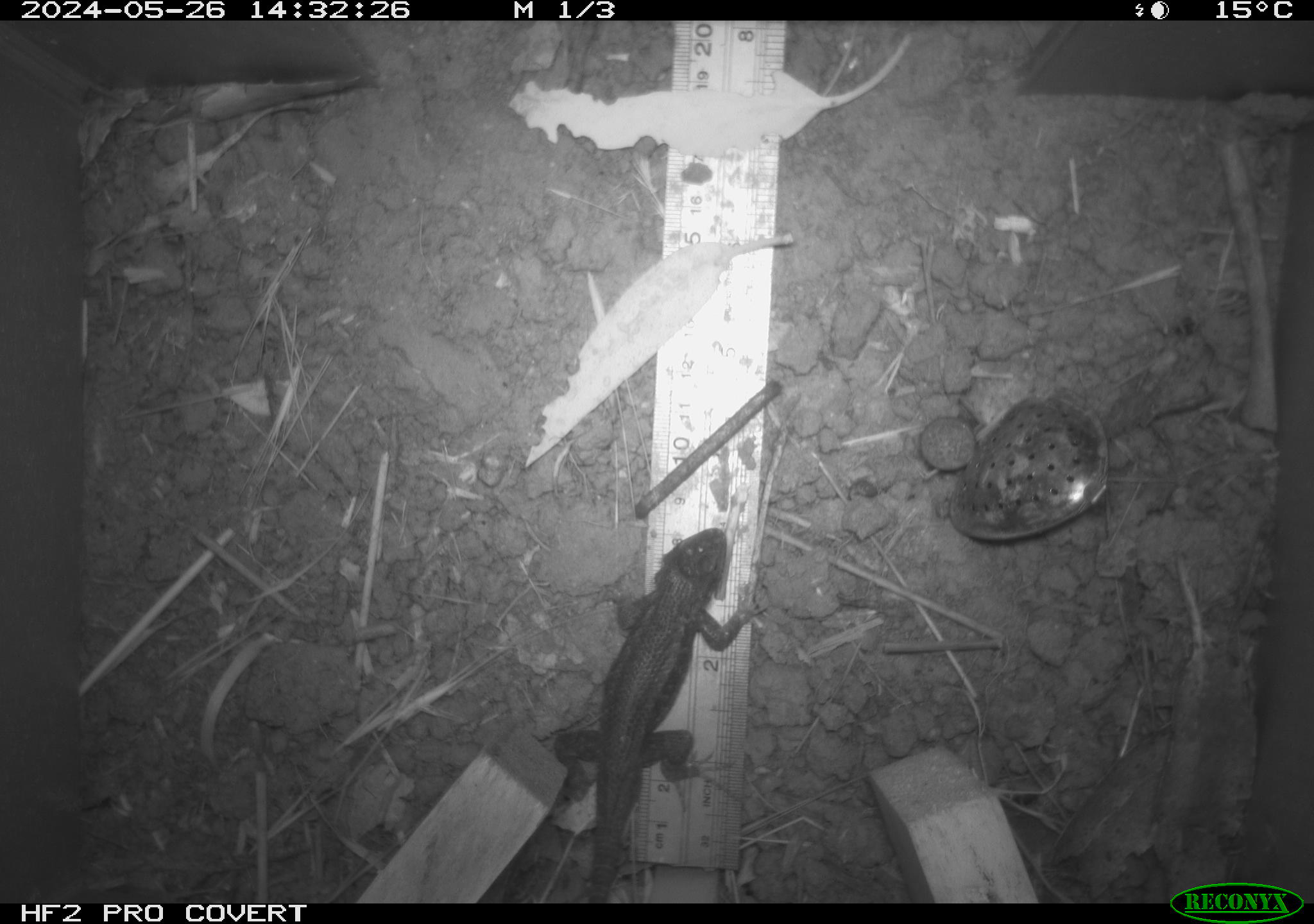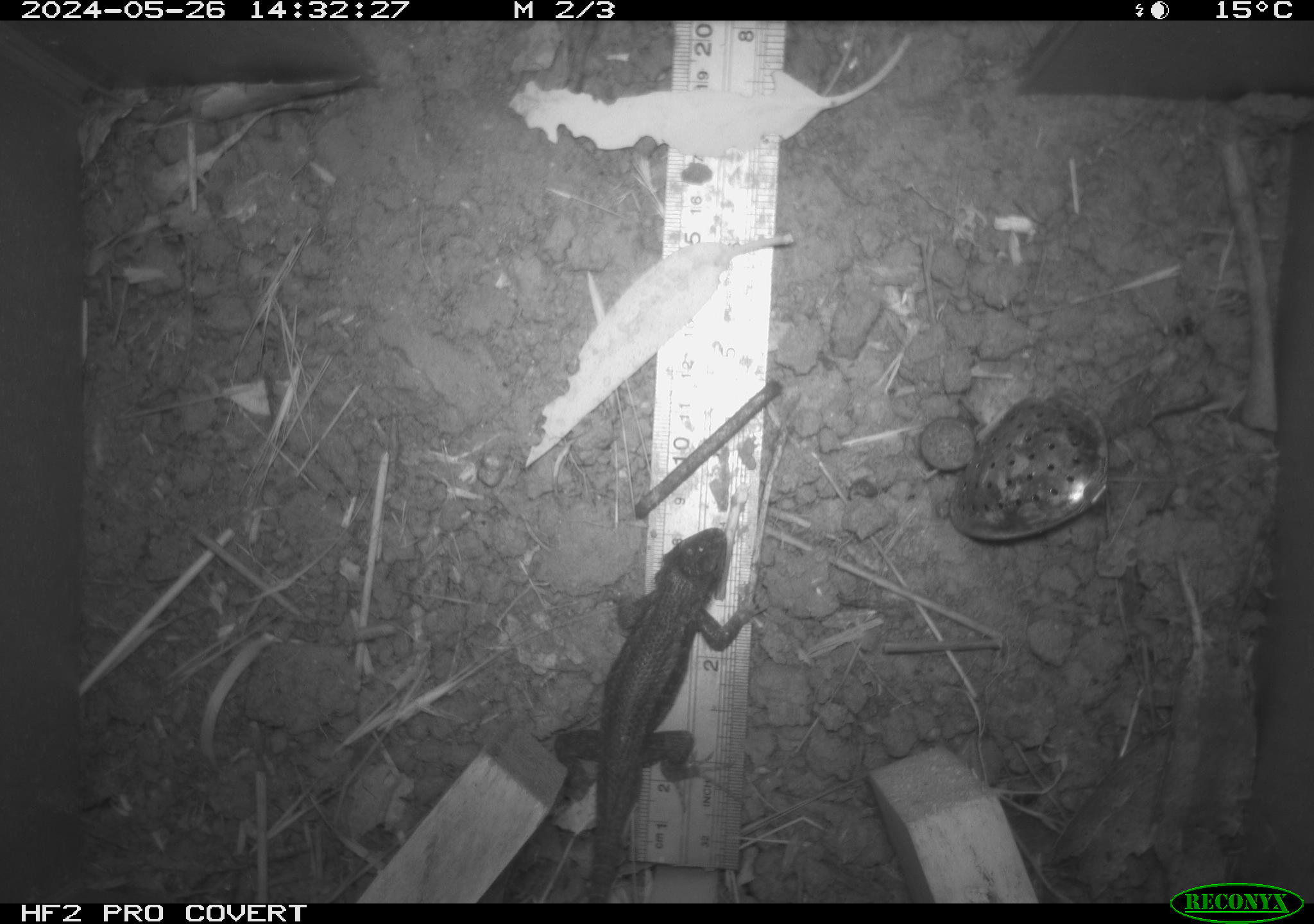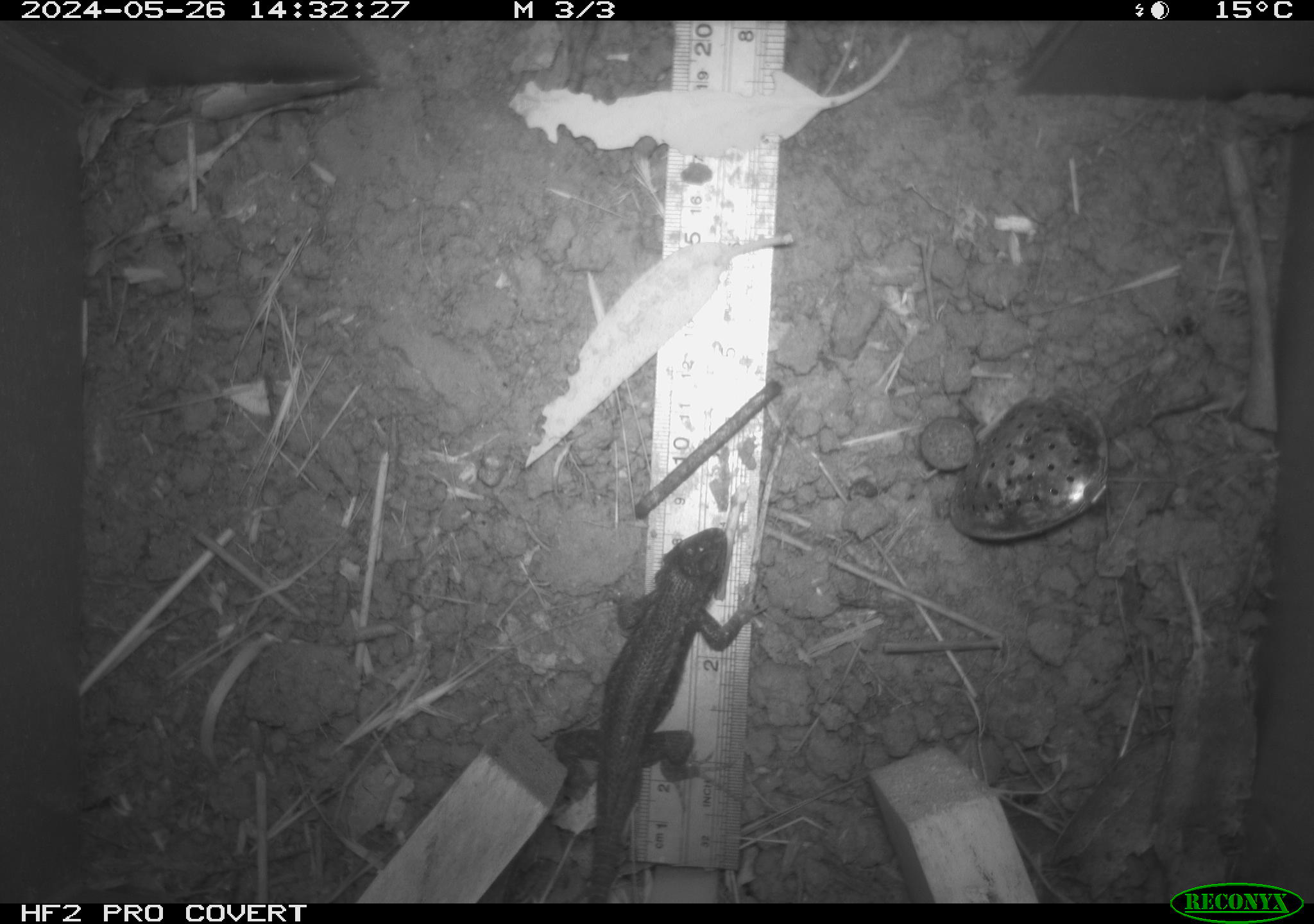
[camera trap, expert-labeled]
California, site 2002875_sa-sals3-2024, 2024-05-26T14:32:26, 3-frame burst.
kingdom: Animalia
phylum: Chordata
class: Reptilia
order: Squamata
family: Phrynosomatidae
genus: Sceloporus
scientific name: Sceloporus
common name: spiny lizards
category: sceloporus species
Sceloporus species (spiny lizards) (Sceloporus).